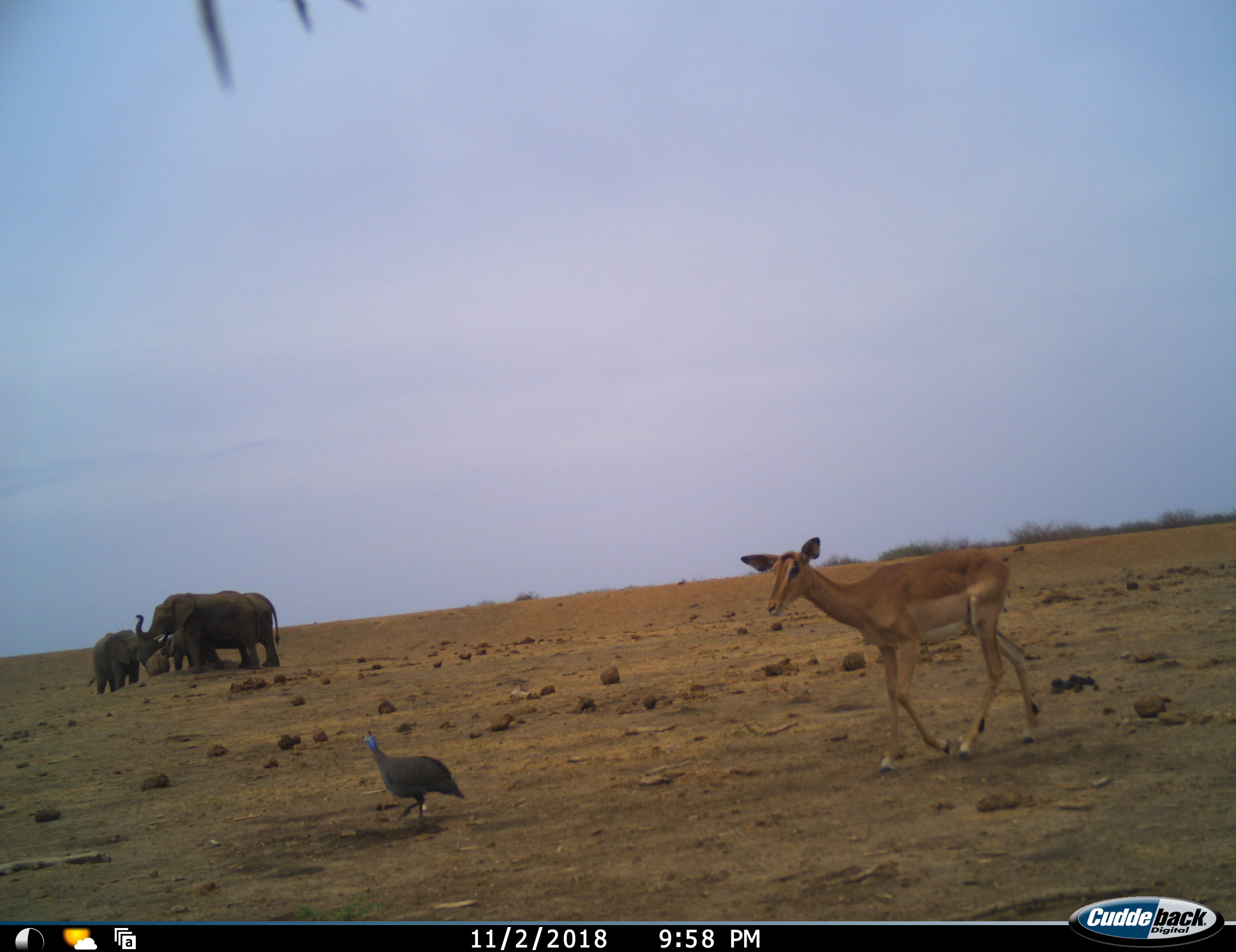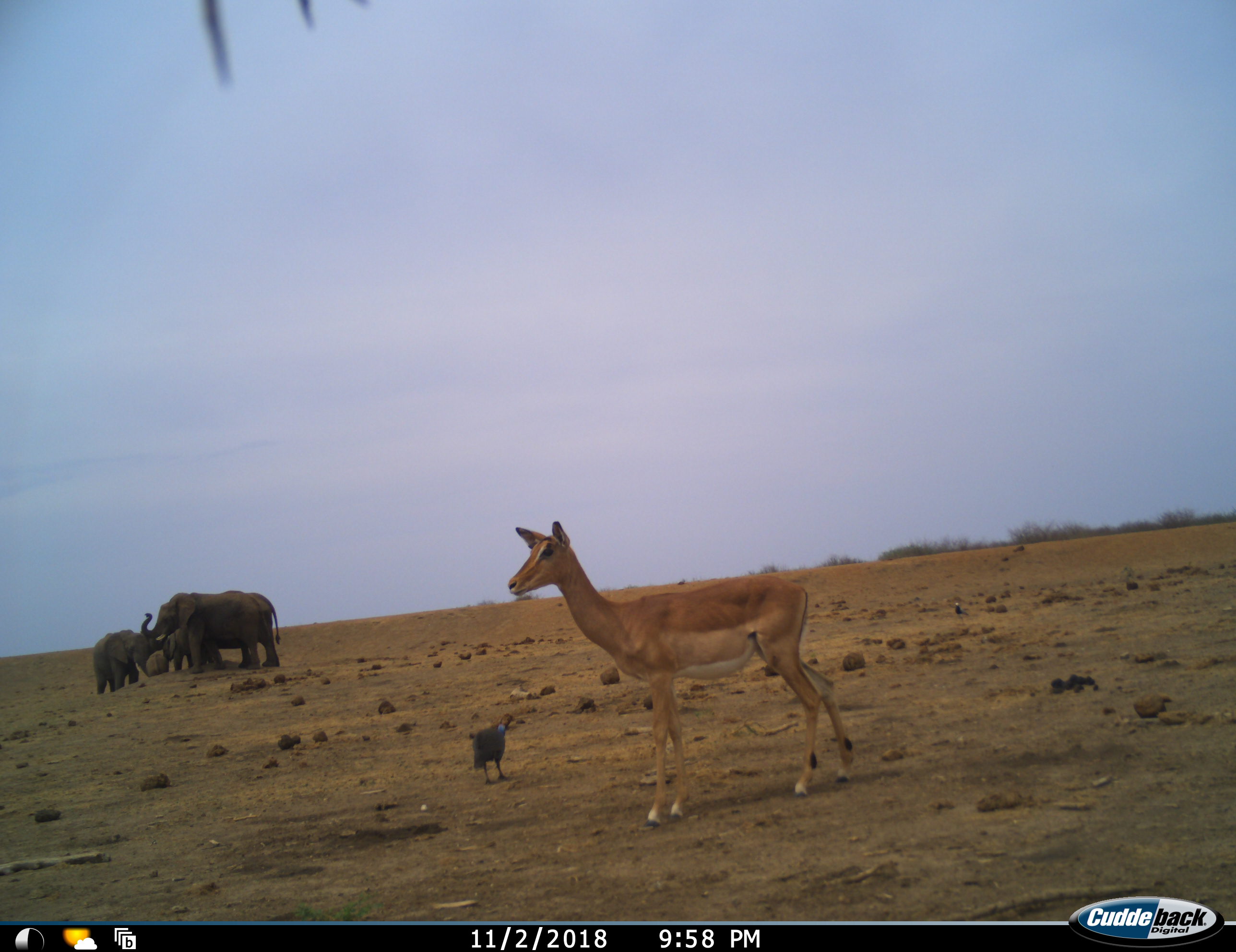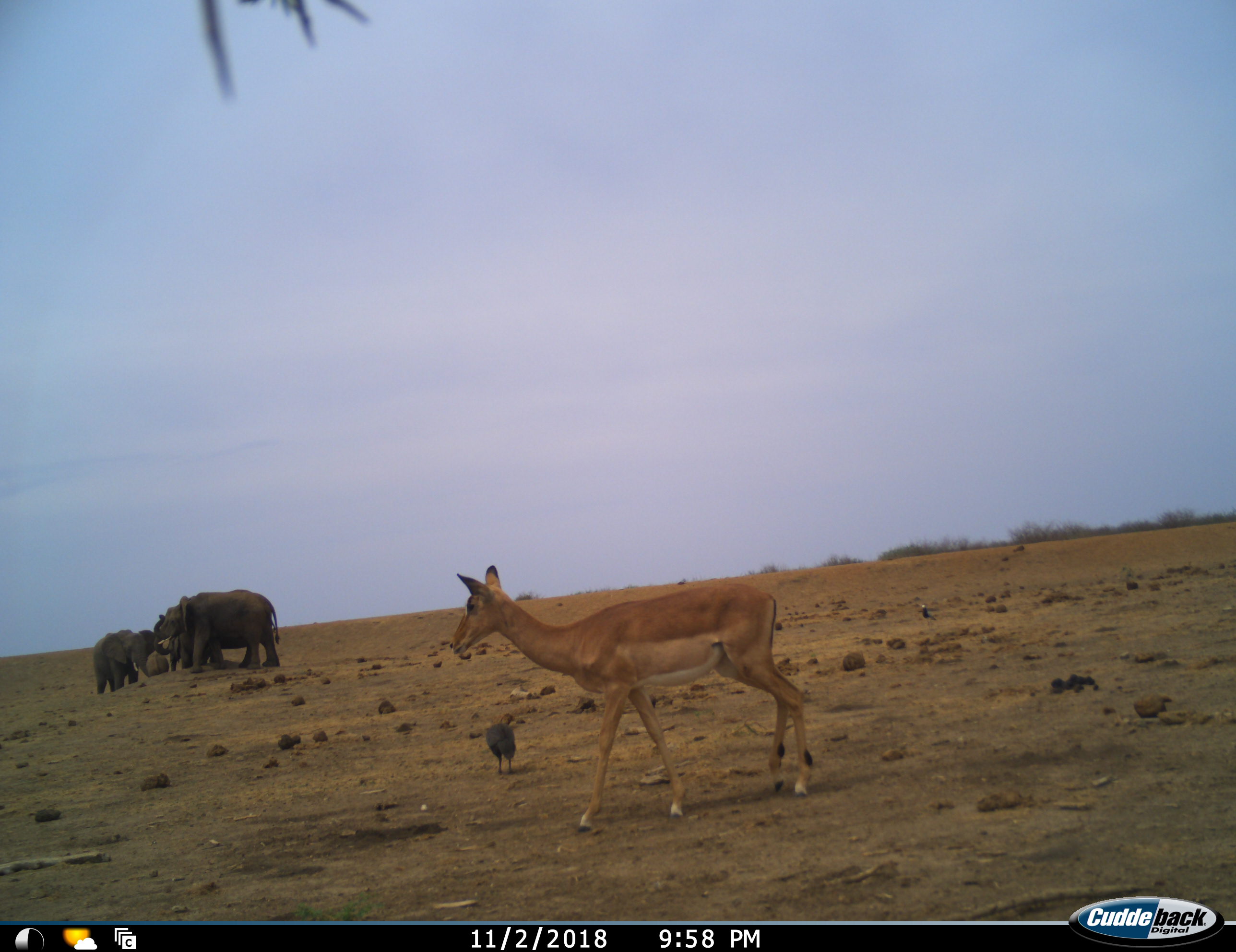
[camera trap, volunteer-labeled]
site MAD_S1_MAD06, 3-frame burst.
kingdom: Animalia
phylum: Chordata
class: Aves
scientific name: Aves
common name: bird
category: birdother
Birdother (bird) (Aves), count 1. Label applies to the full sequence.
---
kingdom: Animalia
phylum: Chordata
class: Mammalia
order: Proboscidea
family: Elephantidae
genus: Loxodonta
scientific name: Loxodonta africana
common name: african bush elephant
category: elephant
Elephant (african bush elephant) (Loxodonta africana), count 5. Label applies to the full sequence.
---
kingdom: Animalia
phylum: Chordata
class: Mammalia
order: Artiodactyla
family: Bovidae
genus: Aepyceros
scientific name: Aepyceros melampus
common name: impala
Impala (Aepyceros melampus), count 1. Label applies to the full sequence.